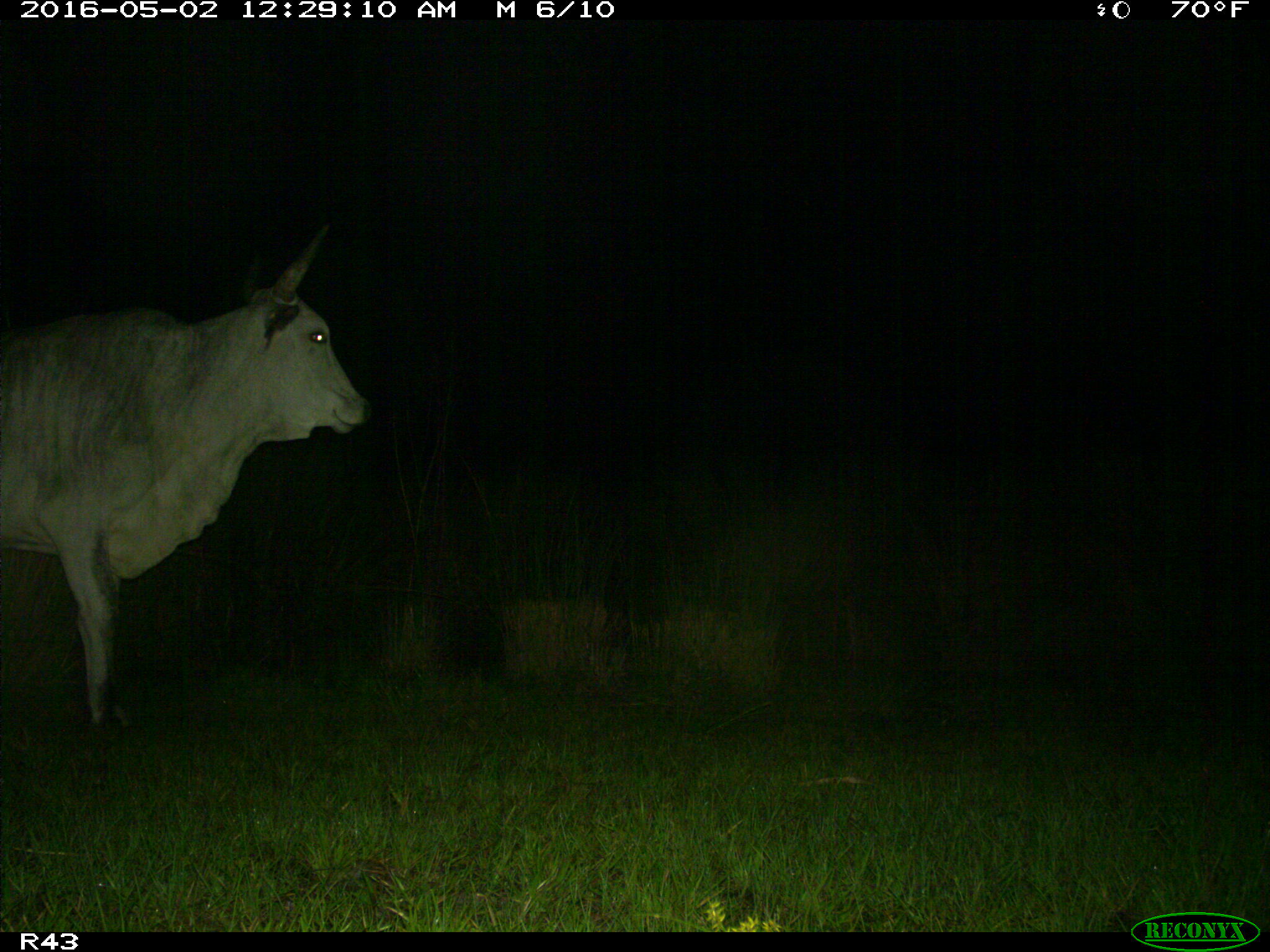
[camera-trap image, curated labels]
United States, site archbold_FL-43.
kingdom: Animalia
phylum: Chordata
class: Mammalia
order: Artiodactyla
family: Bovidae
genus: Bos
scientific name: Bos taurus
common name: domestic cow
Bos taurus (domestic cow).